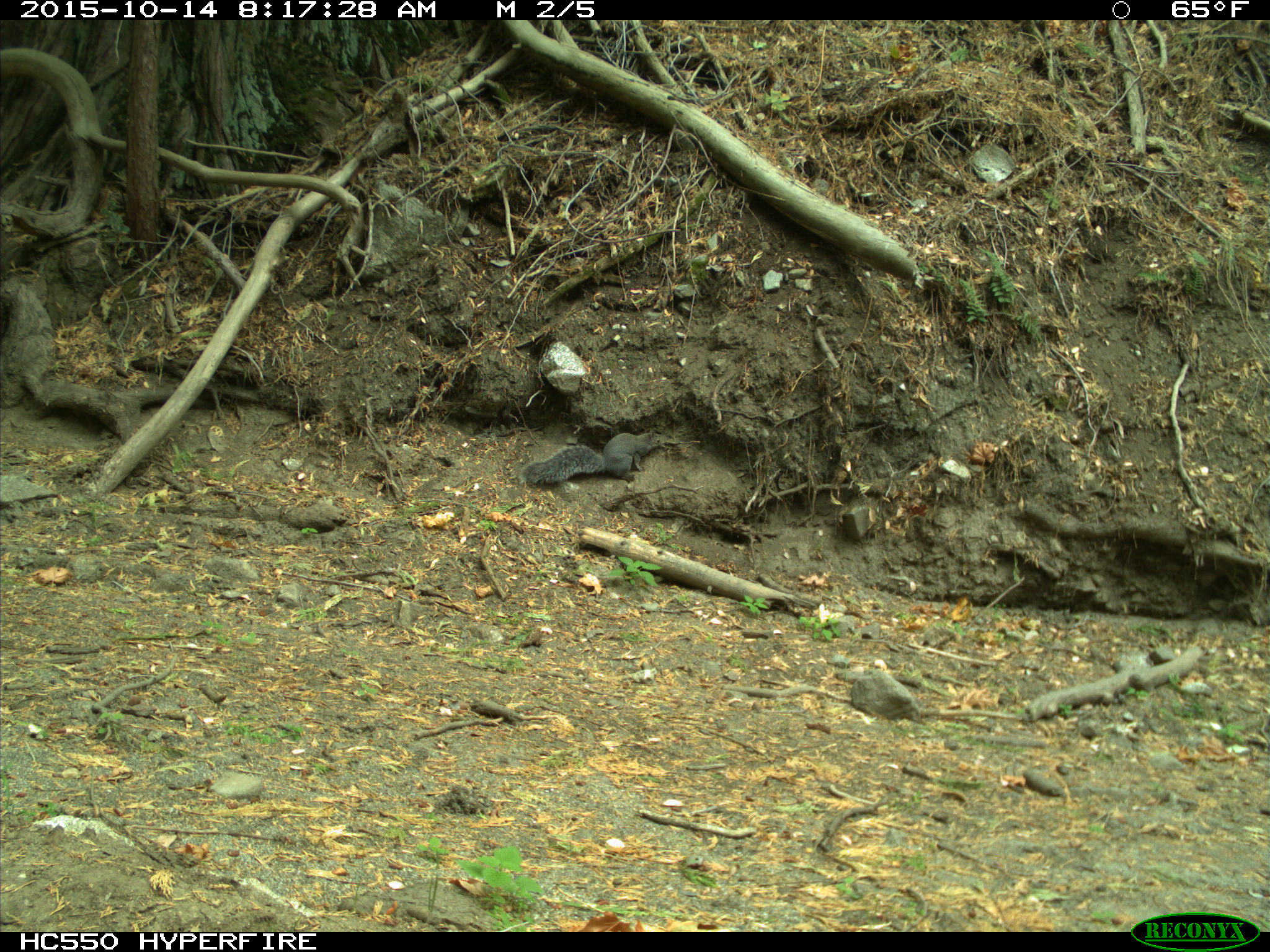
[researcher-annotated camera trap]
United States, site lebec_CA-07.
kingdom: Animalia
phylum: Chordata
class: Mammalia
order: Rodentia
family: Sciuridae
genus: Sciurus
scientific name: Sciurus carolinensis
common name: eastern gray squirrel